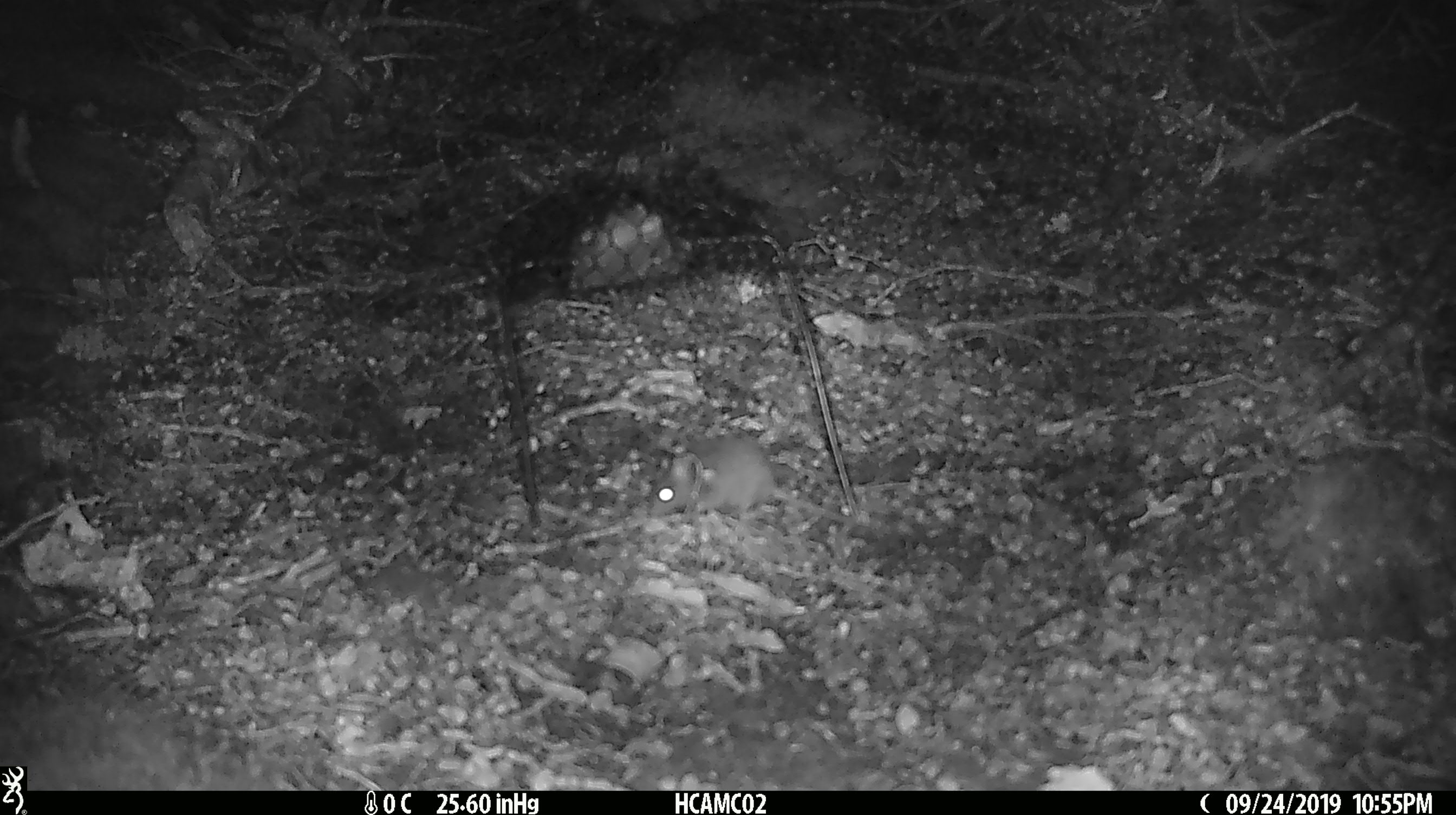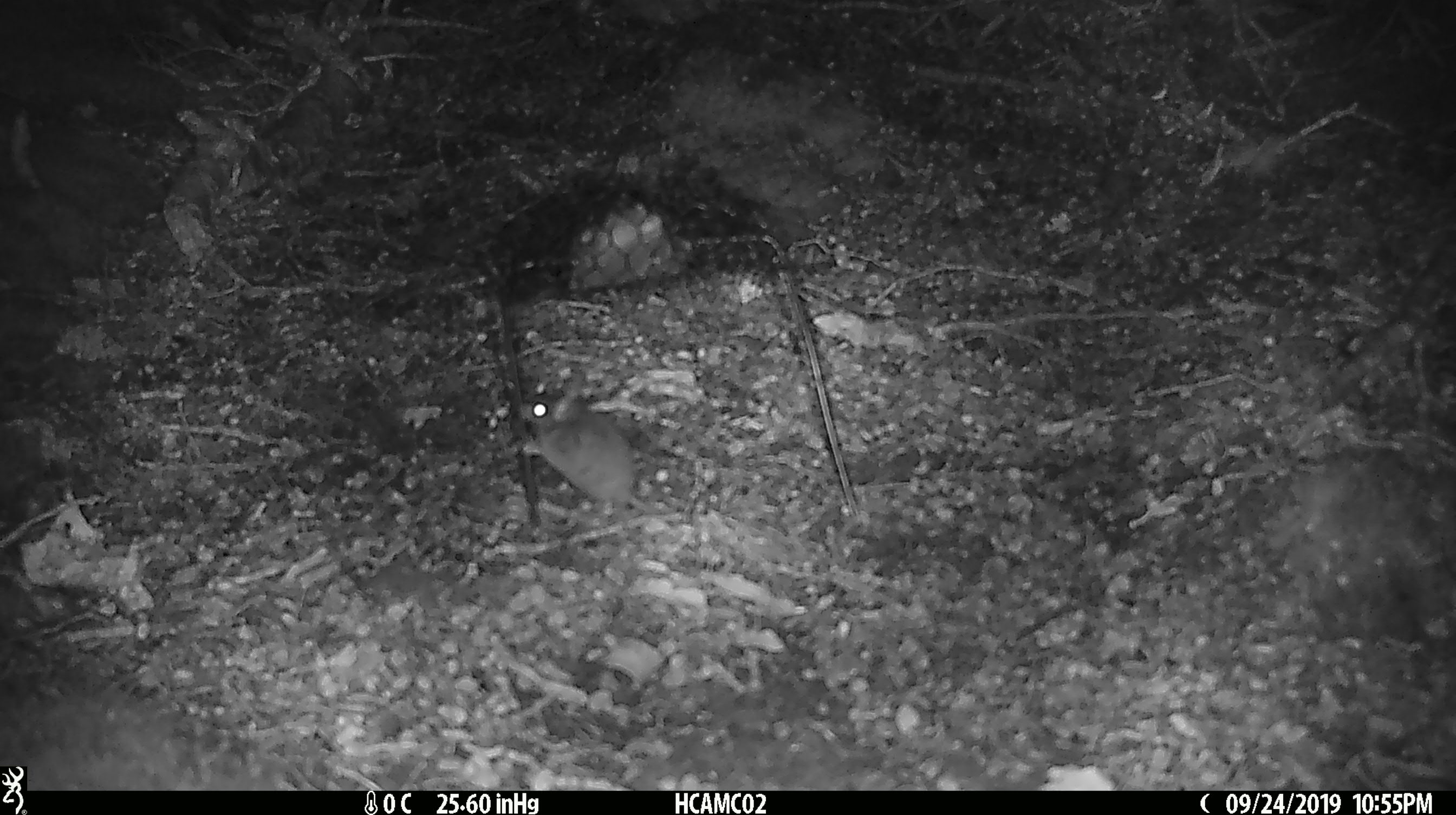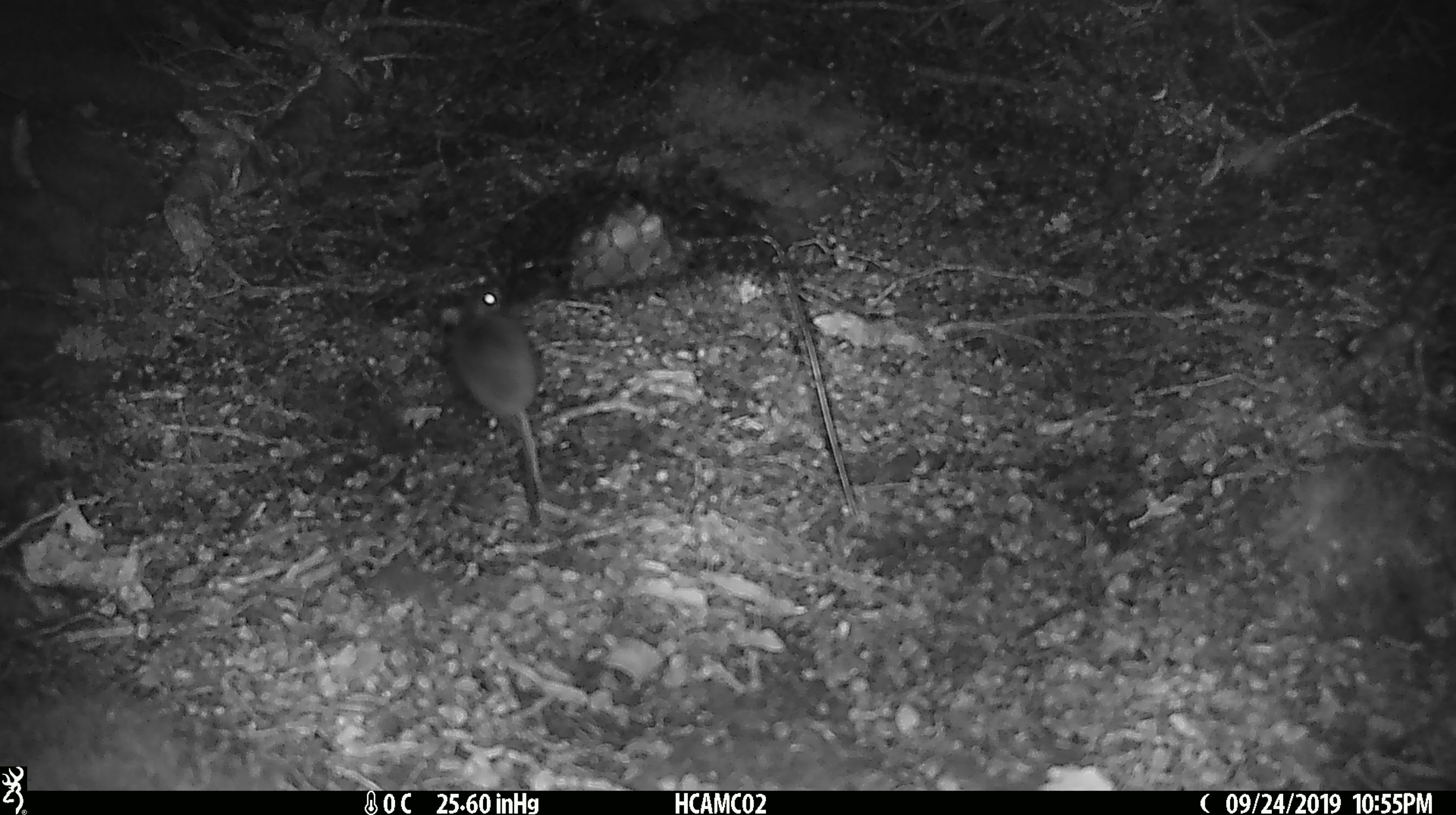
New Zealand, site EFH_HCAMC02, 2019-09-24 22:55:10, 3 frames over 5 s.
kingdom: Animalia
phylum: Chordata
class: Mammalia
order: Rodentia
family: Muridae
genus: Mus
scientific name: Mus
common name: mouse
Mouse (Mus).